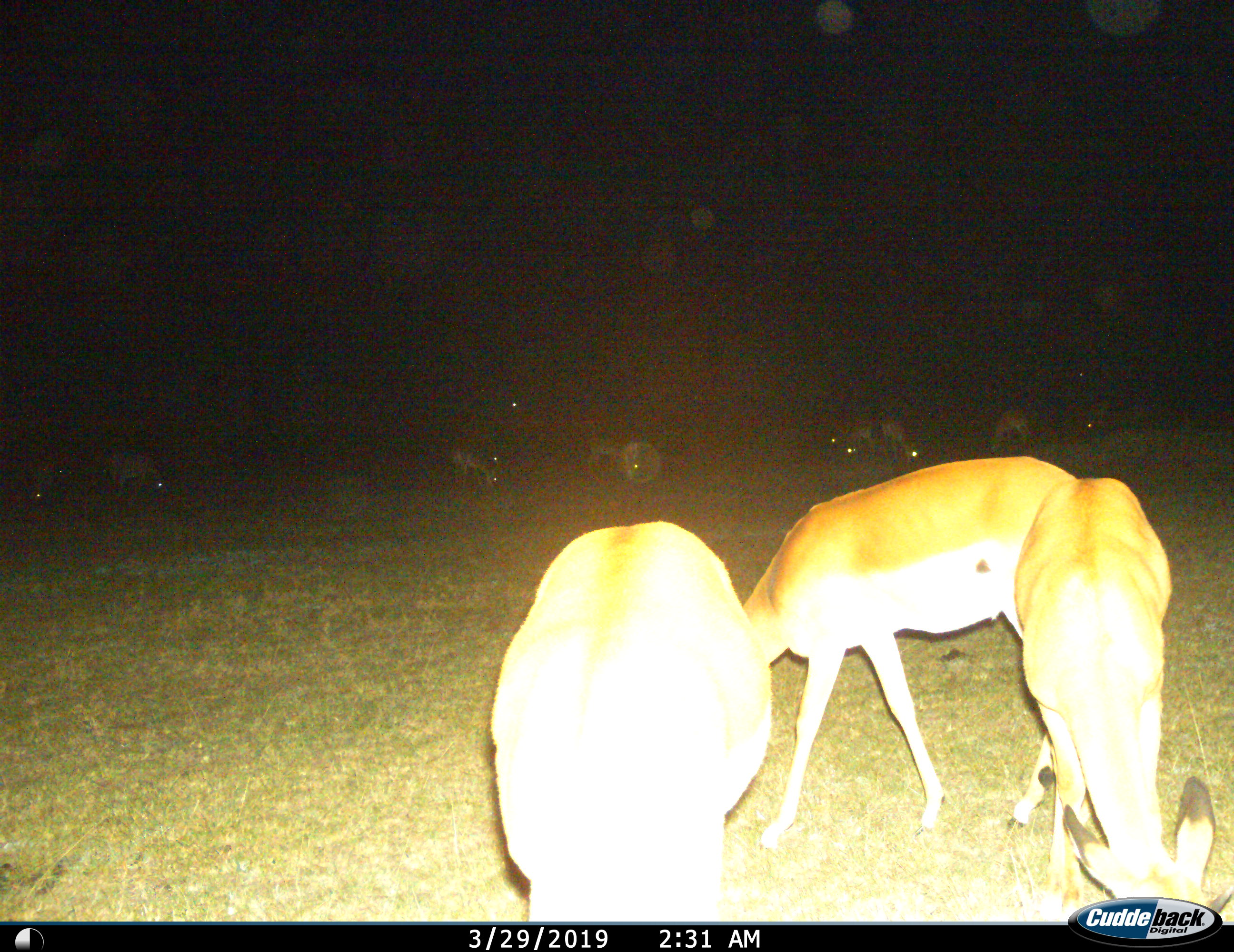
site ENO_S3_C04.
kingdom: Animalia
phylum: Chordata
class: Mammalia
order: Artiodactyla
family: Bovidae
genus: Aepyceros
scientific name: Aepyceros melampus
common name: impala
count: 11-50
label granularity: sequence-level